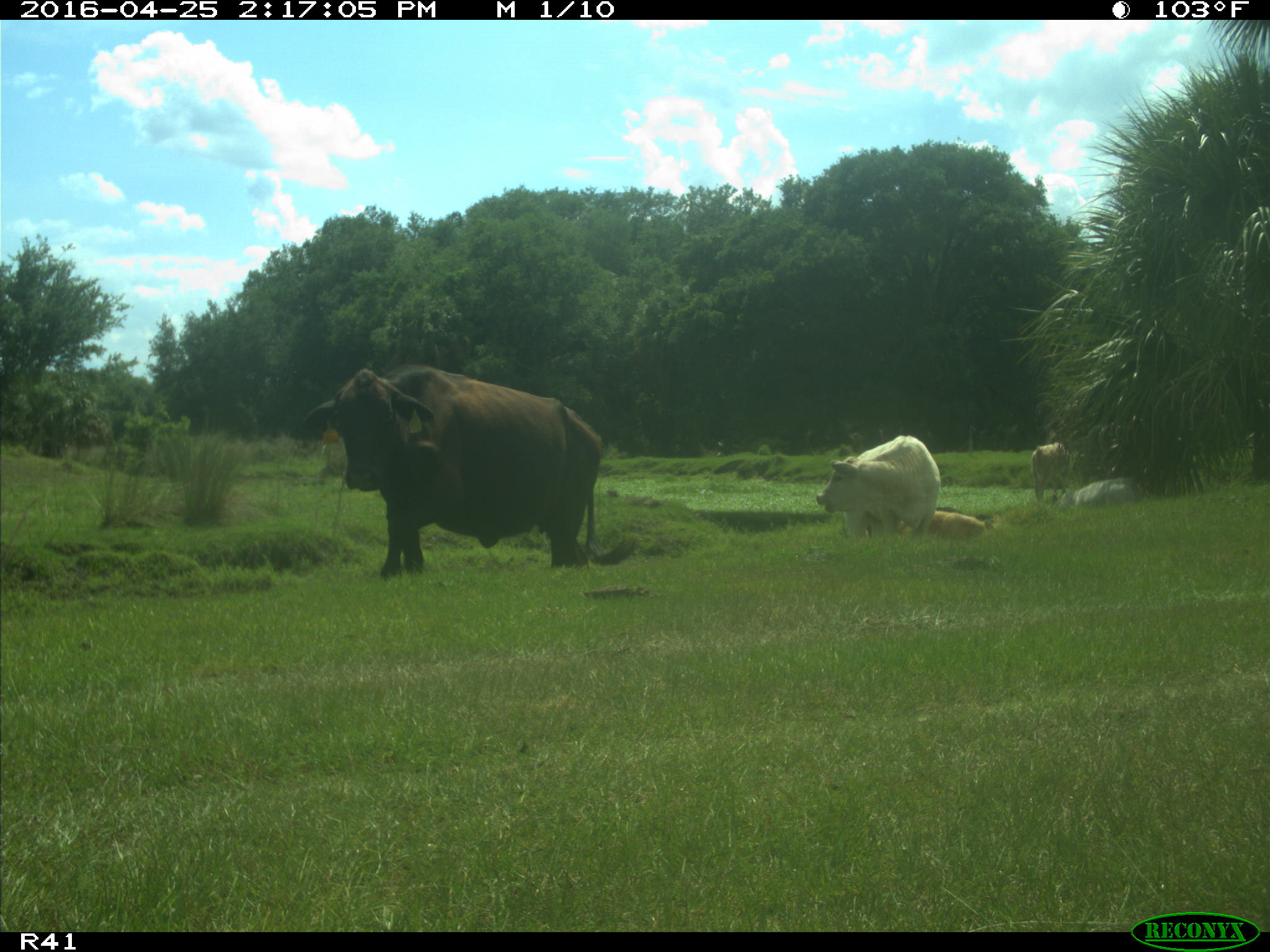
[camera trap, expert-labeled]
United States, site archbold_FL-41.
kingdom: Animalia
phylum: Chordata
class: Mammalia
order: Artiodactyla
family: Bovidae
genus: Bos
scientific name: Bos taurus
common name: domestic cow